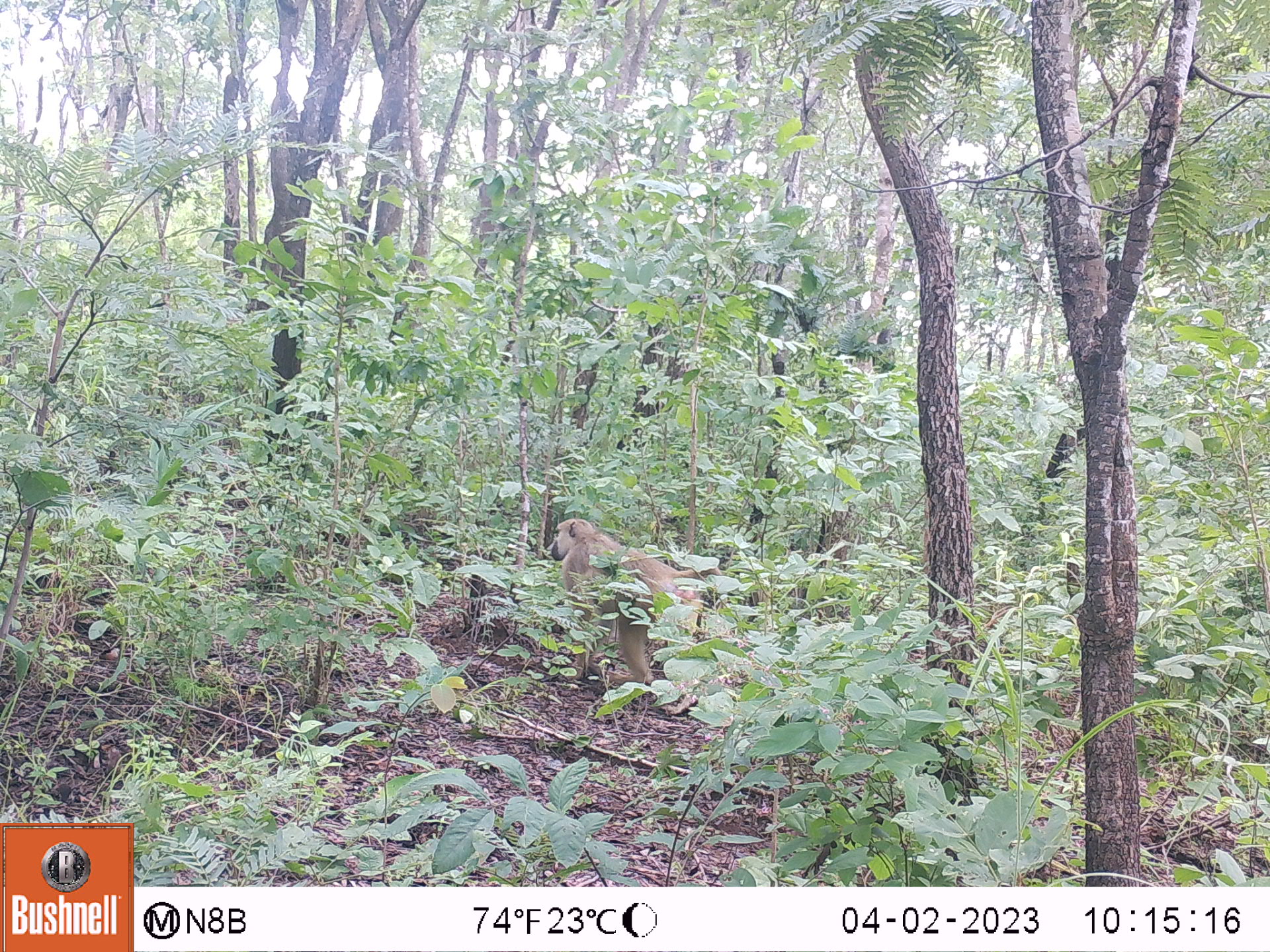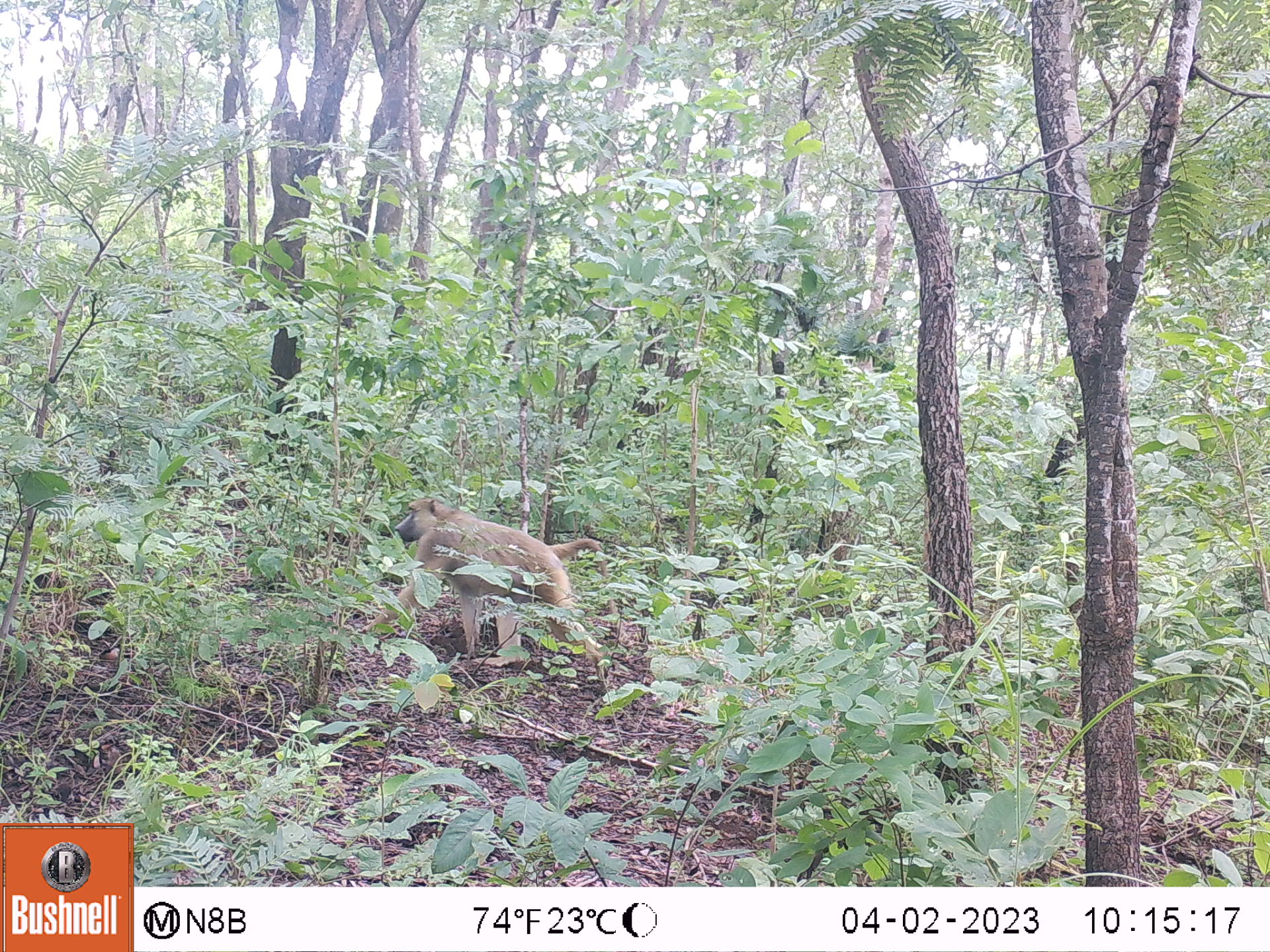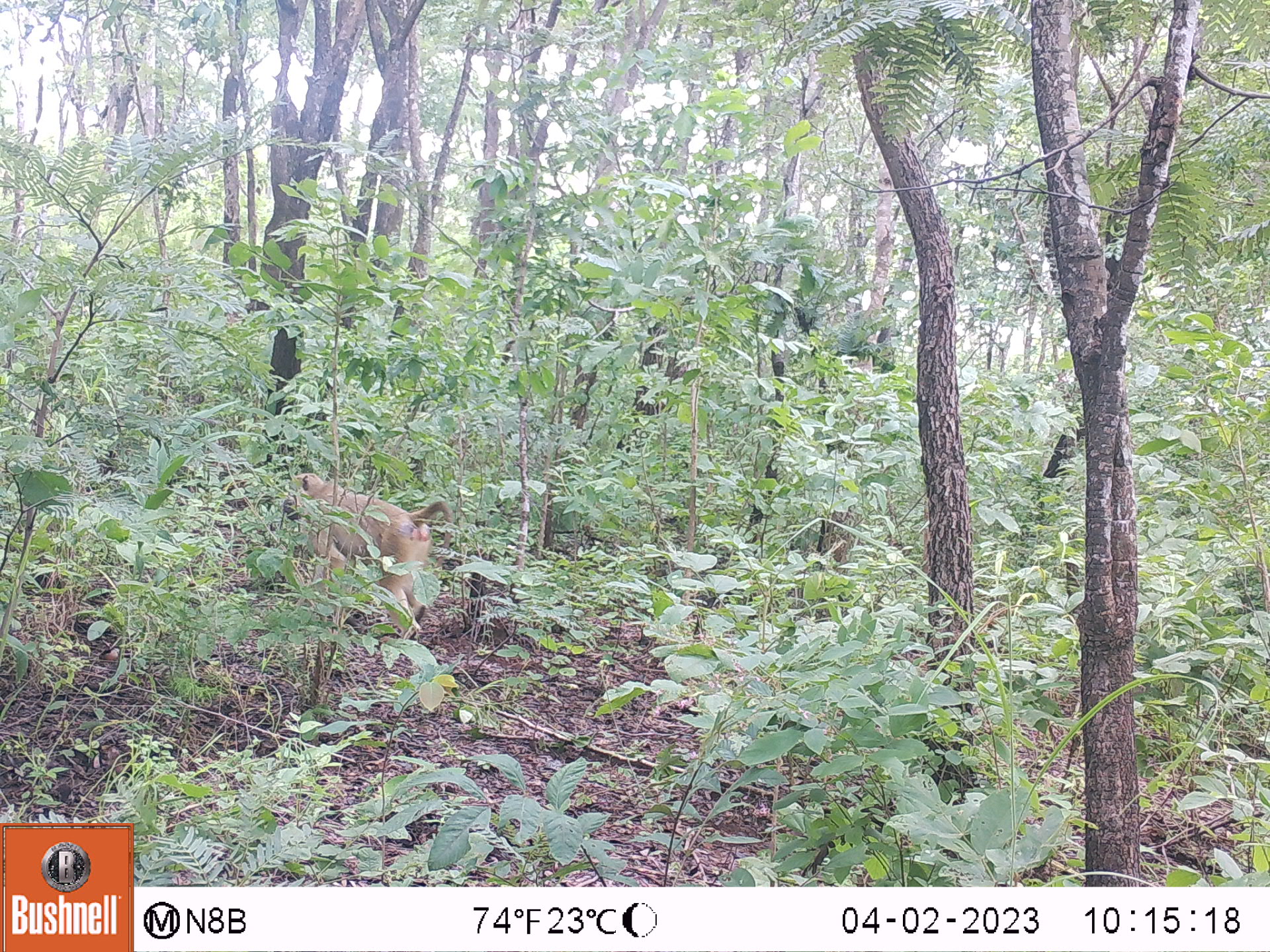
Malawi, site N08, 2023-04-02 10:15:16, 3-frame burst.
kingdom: Animalia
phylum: Chordata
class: Mammalia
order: Primates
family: Cercopithecidae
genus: Papio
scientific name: Papio cynocephalus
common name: yellow baboon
Yellow baboon (Papio cynocephalus), count 1.